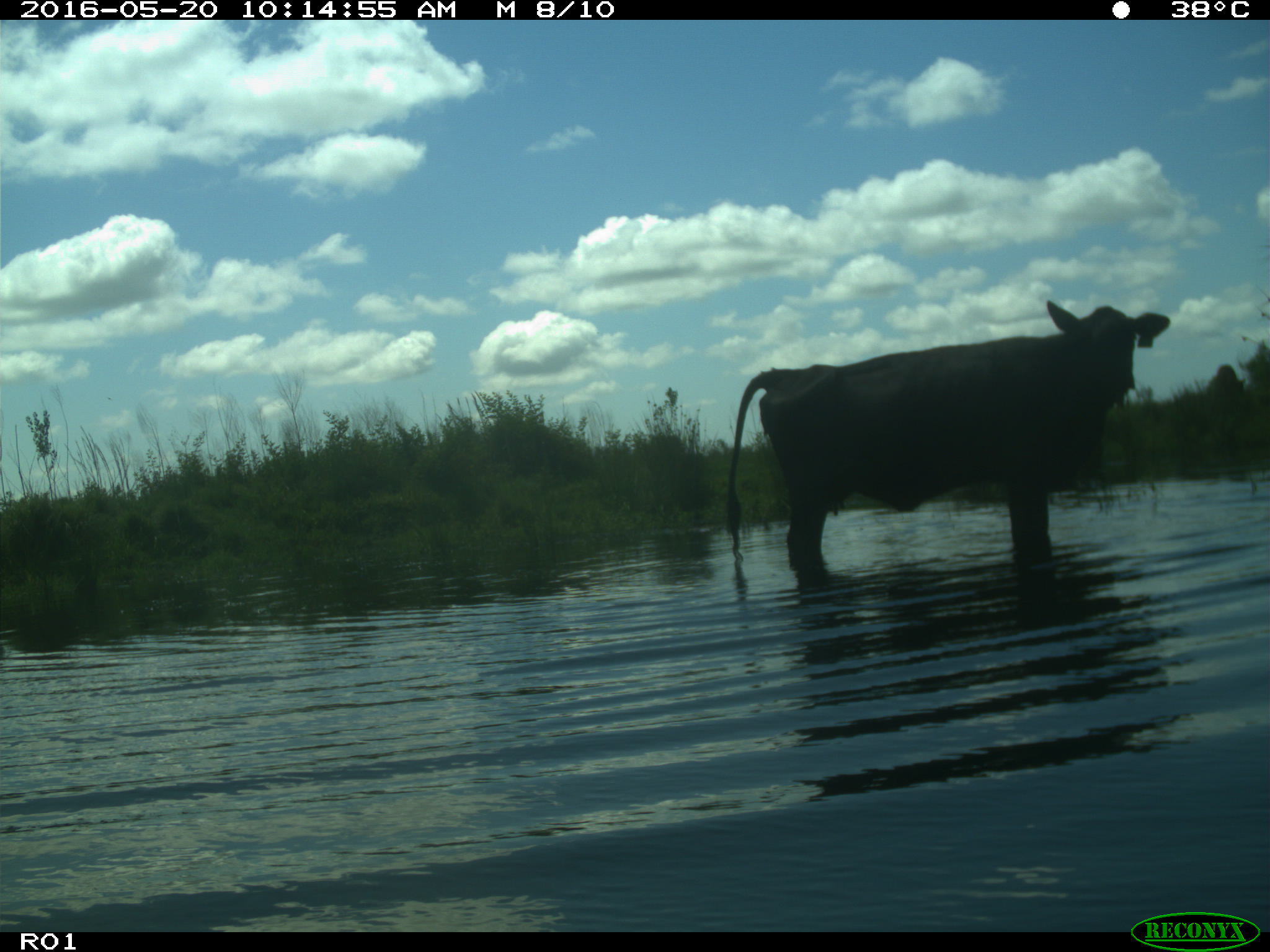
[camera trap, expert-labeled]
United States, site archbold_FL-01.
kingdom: Animalia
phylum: Chordata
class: Mammalia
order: Artiodactyla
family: Bovidae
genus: Bos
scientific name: Bos taurus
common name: domestic cow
Bos taurus (domestic cow).